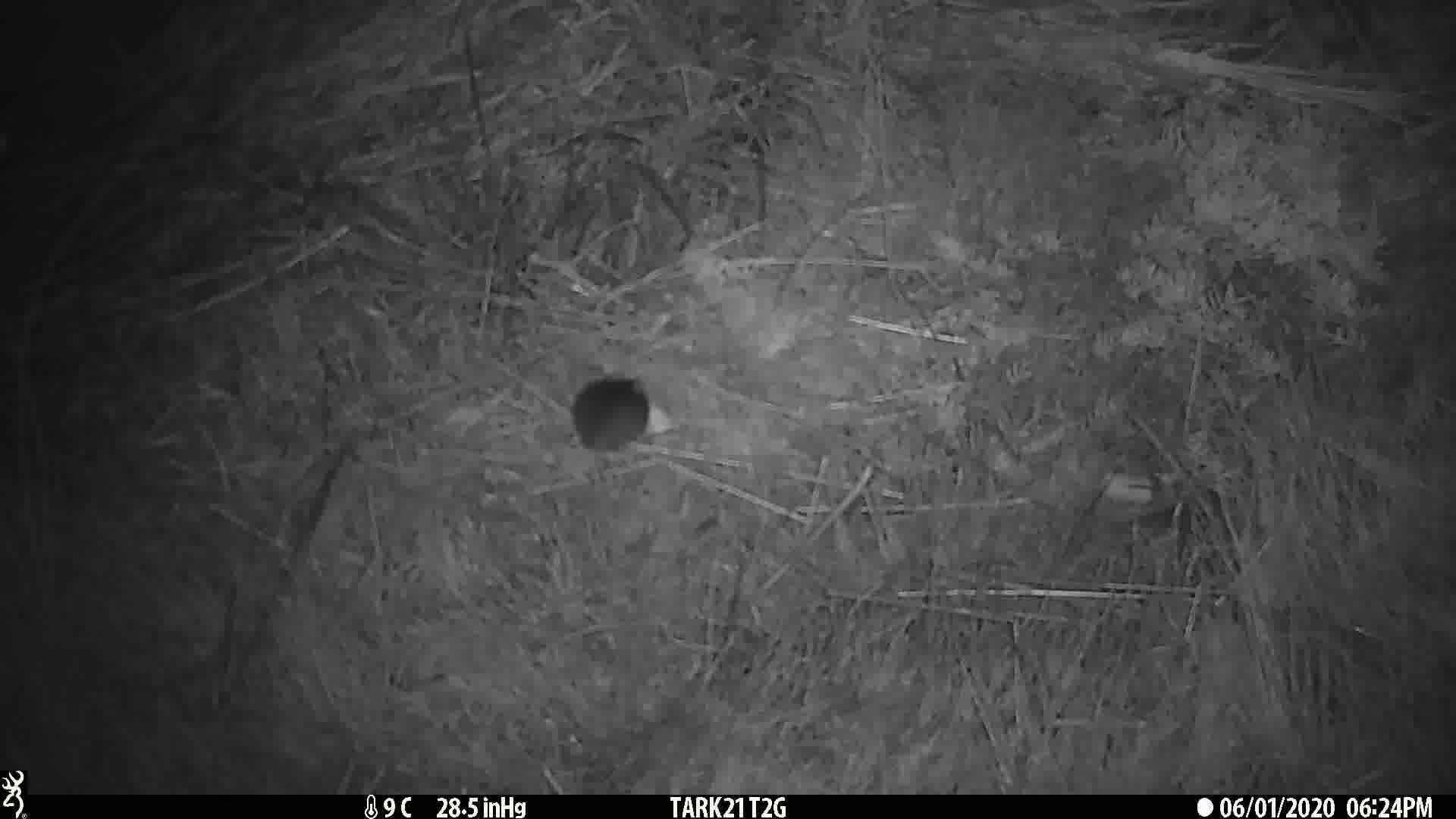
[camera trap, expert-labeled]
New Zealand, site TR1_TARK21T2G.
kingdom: Animalia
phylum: Chordata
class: Mammalia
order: Rodentia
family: Muridae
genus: Mus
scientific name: Mus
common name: mouse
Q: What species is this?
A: Mouse (Mus).